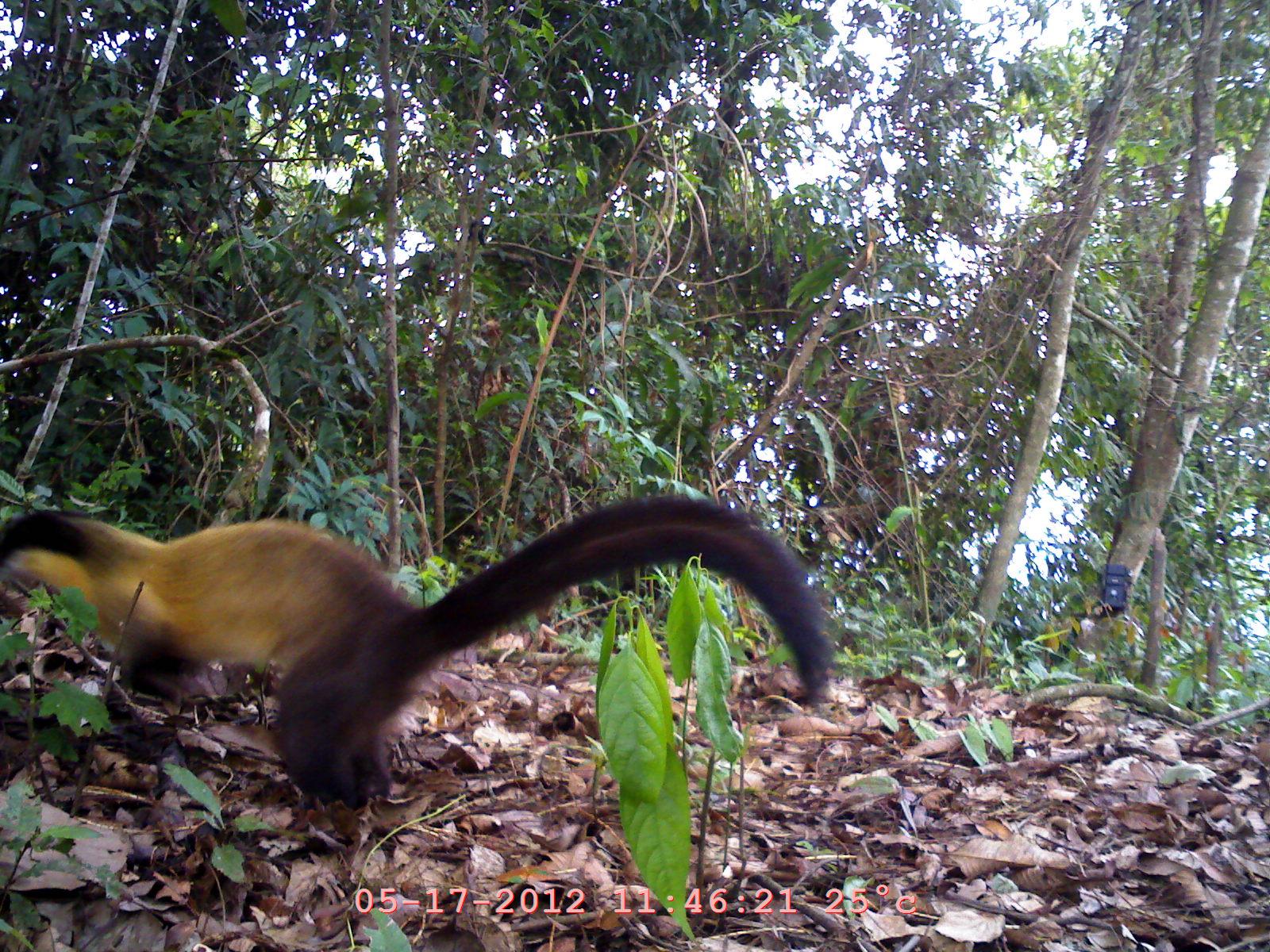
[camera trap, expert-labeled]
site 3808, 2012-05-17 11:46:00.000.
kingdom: Animalia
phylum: Chordata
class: Mammalia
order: Carnivora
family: Mustelidae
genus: Martes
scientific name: Martes flavigula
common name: yellow-throated marten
Martes flavigula (yellow-throated marten), count 1.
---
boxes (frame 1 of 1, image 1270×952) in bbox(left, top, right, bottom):
martes flavigula: bbox(1, 481, 837, 841)